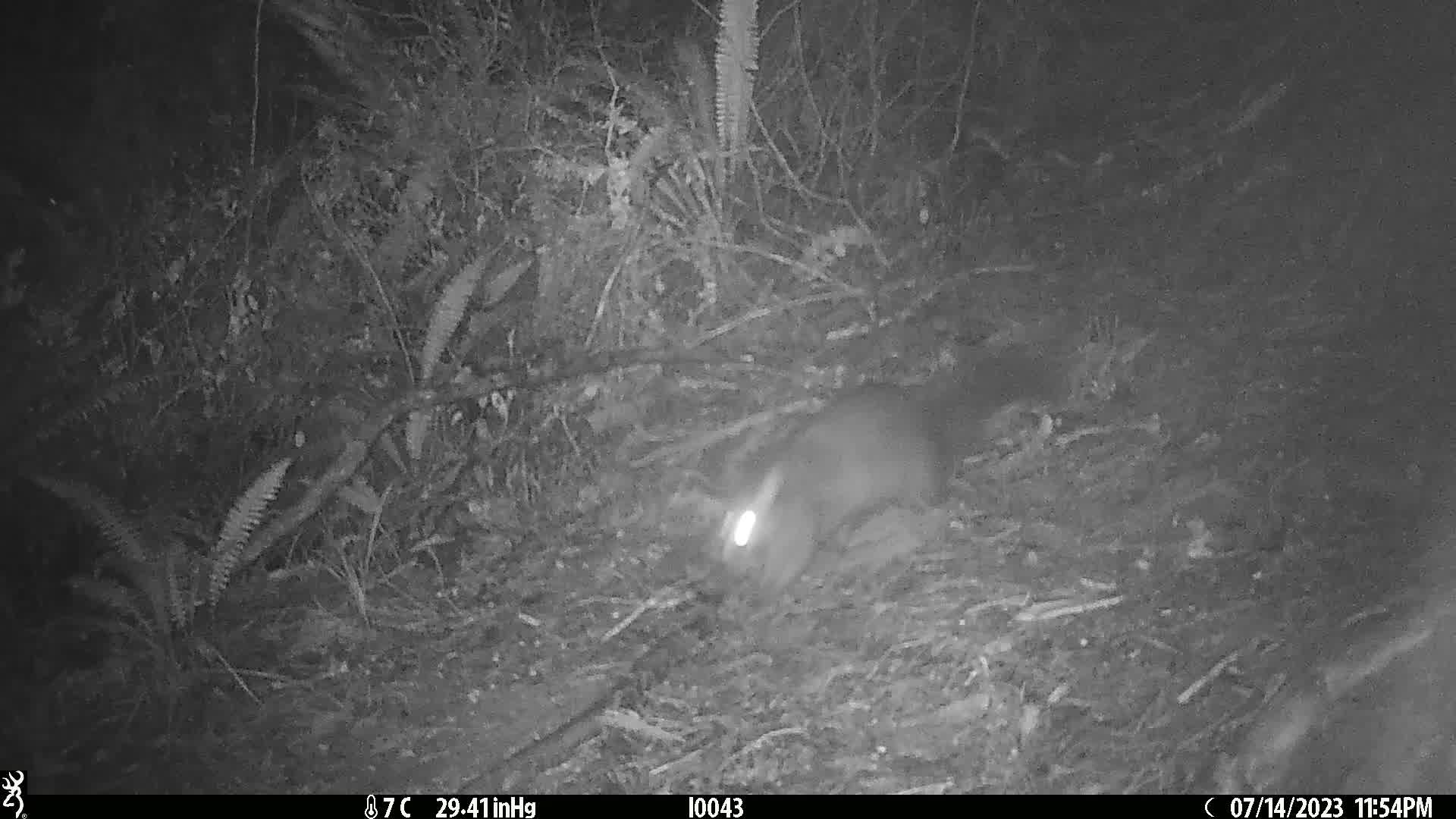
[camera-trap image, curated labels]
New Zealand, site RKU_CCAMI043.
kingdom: Animalia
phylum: Chordata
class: Mammalia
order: Diprotodontia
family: Phalangeridae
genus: Trichosurus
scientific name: Trichosurus vulpecula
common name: common brushtail possum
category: possum